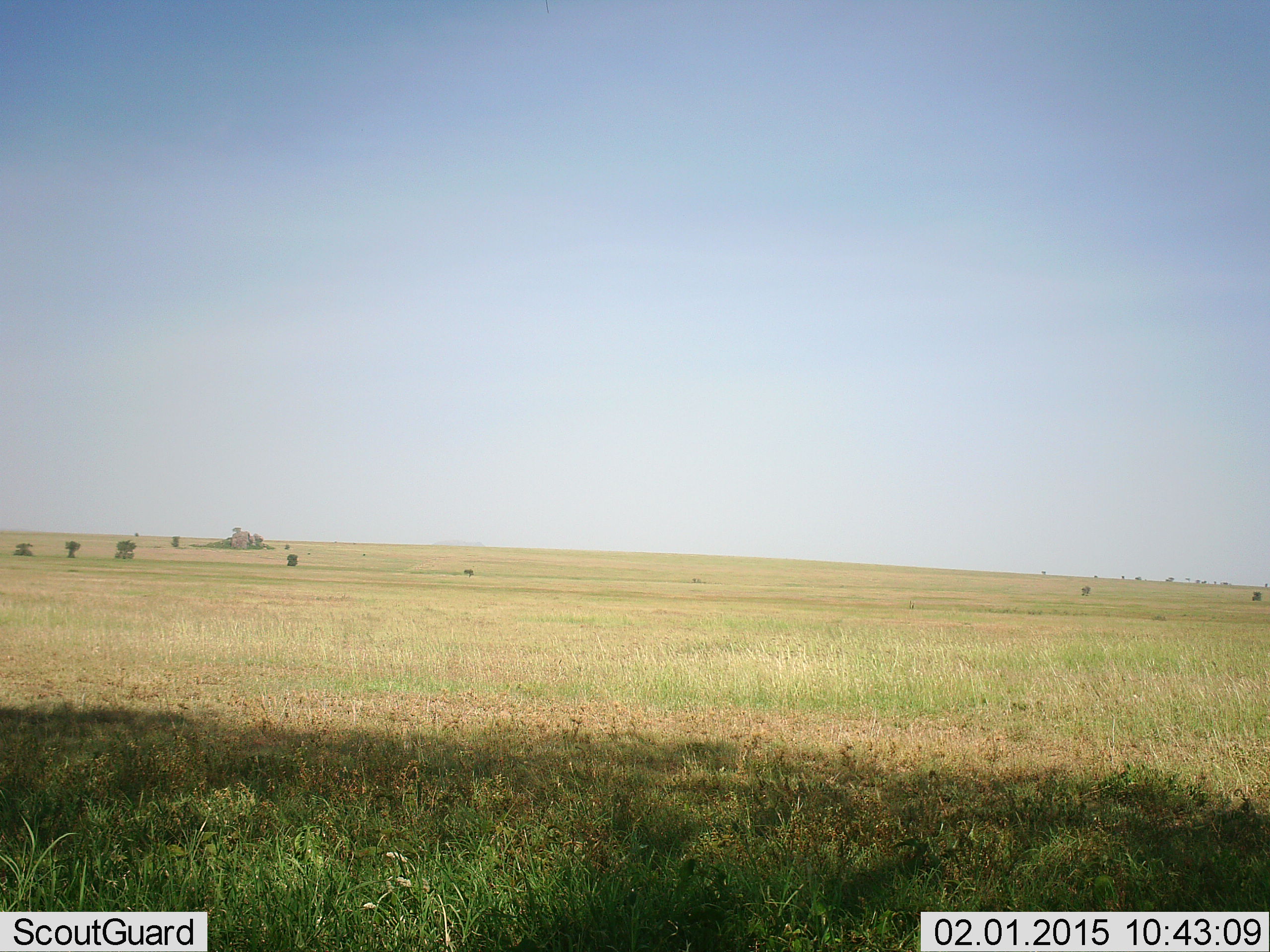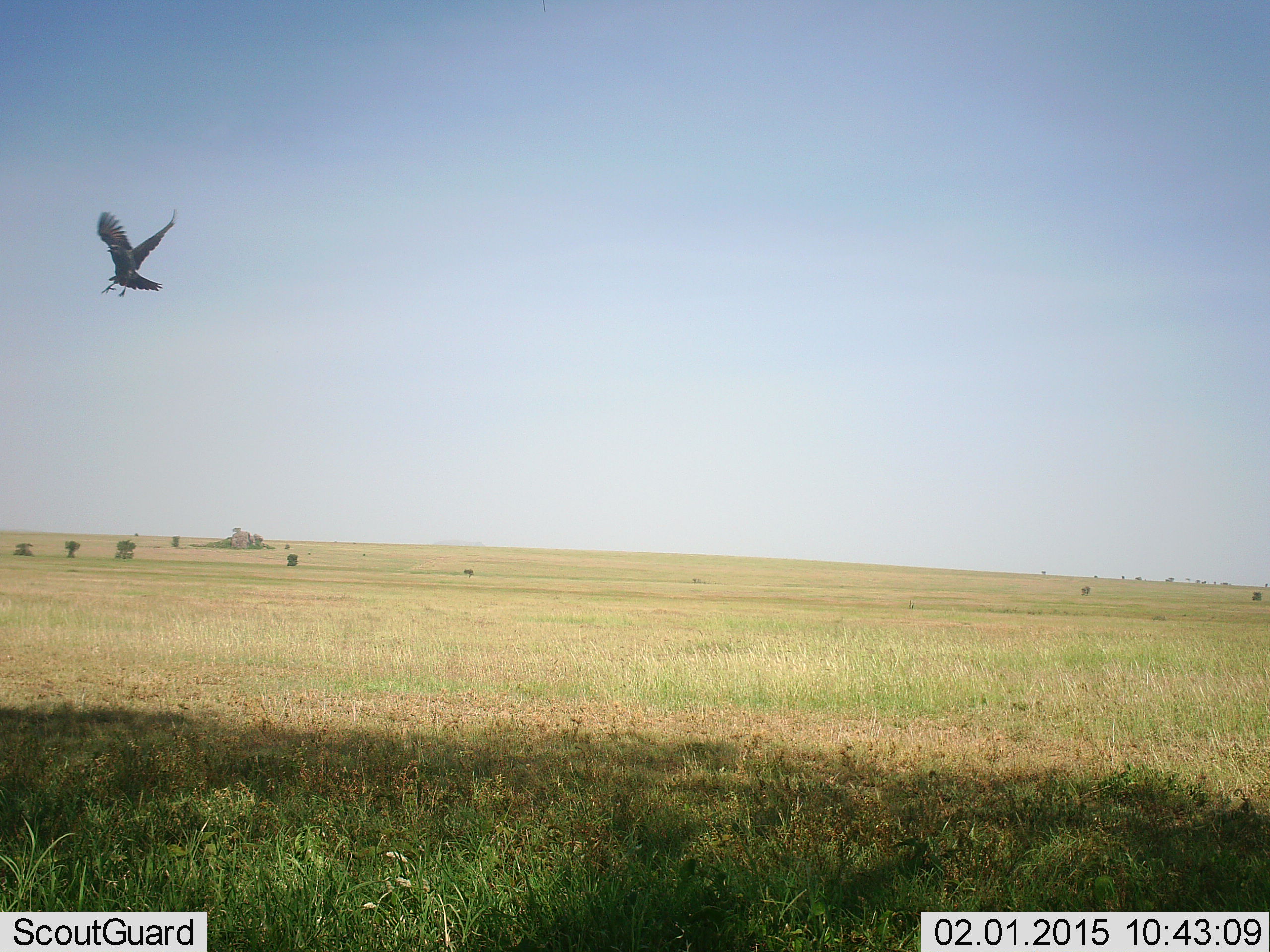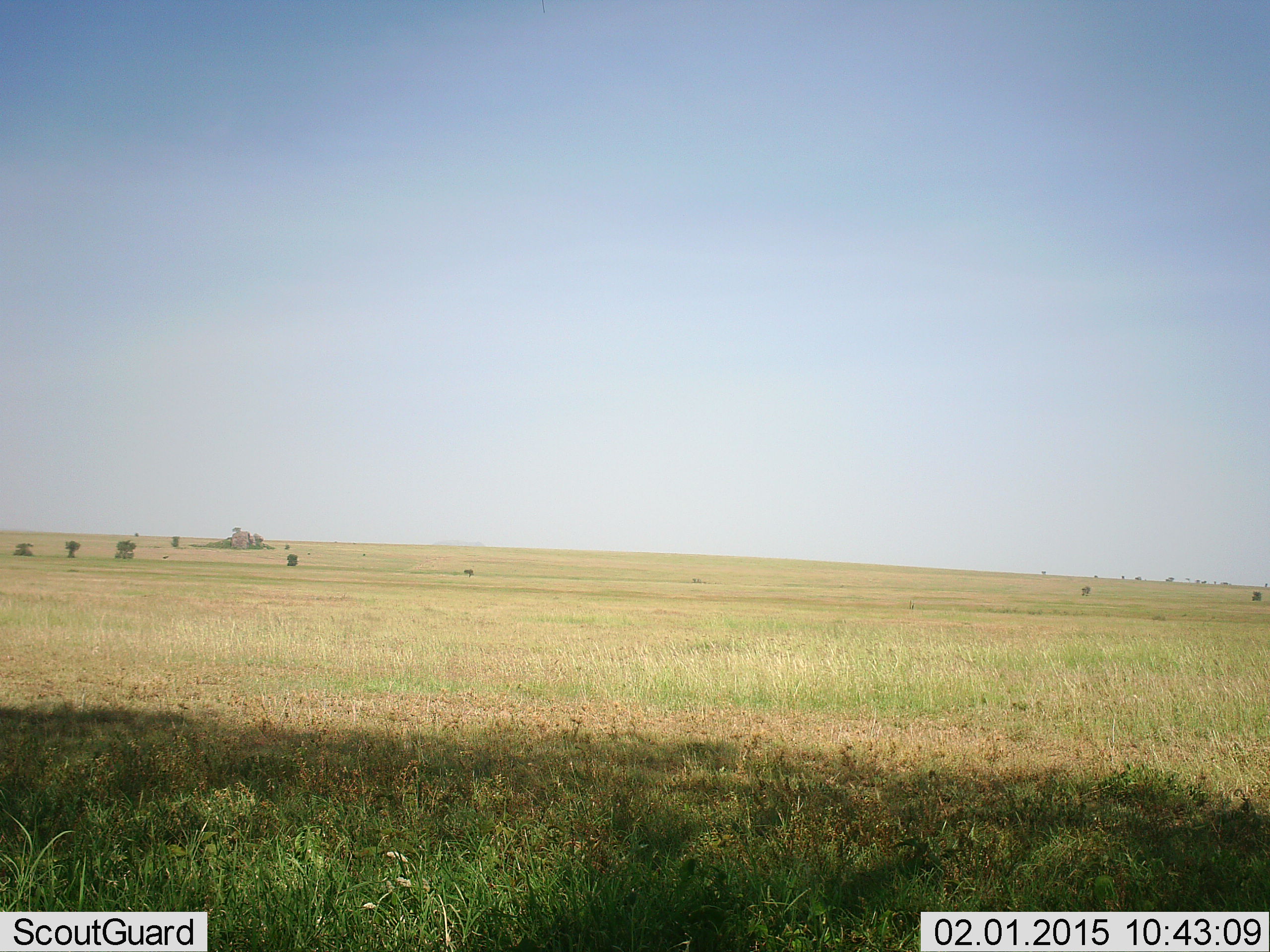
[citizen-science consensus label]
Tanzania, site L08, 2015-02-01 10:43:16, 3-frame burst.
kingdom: Animalia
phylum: Chordata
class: Aves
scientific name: Aves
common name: bird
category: otherbird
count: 1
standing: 0%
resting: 0%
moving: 100%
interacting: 0%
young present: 0%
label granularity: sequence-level